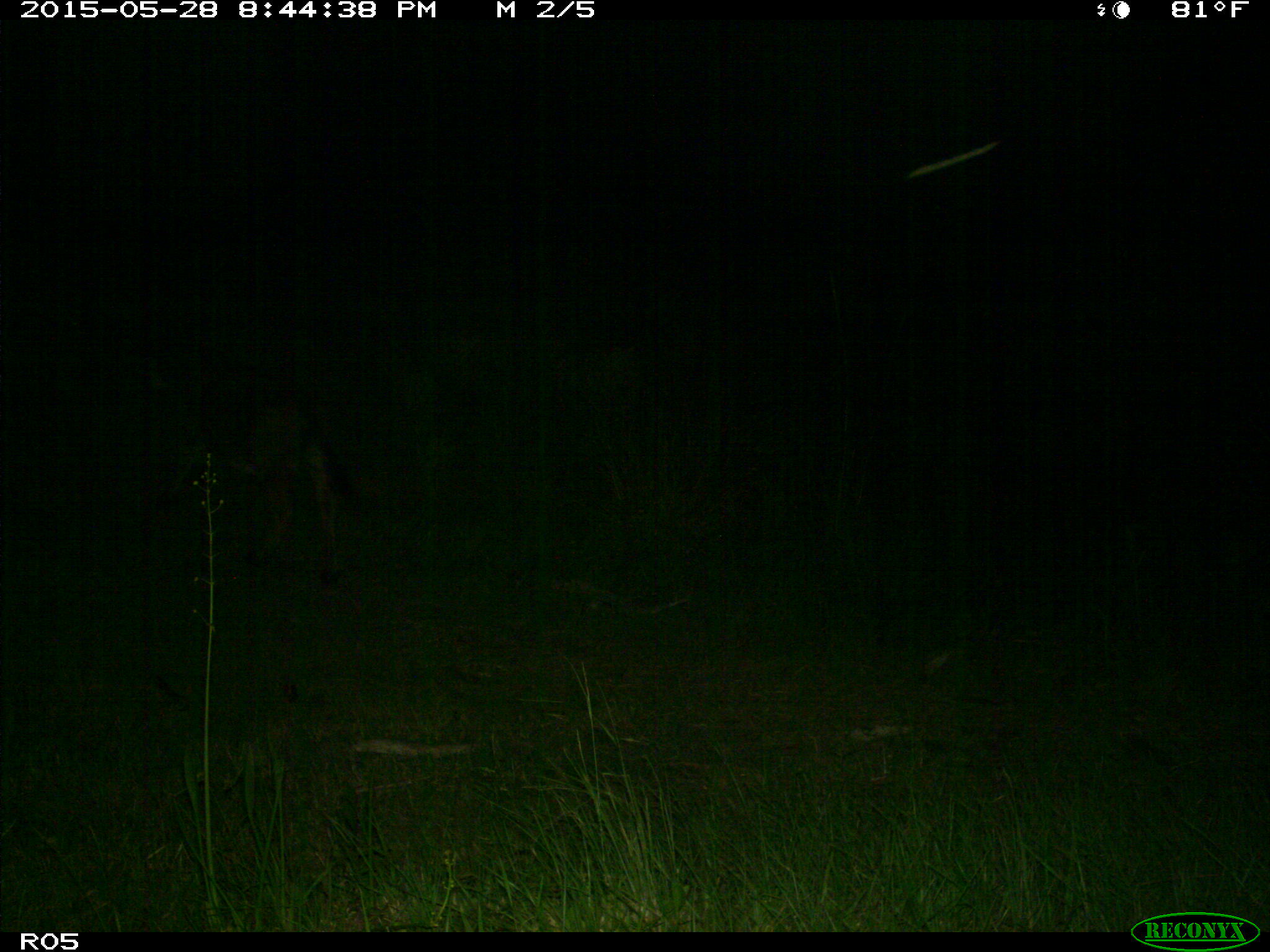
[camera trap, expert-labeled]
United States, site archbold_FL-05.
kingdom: Animalia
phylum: Chordata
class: Mammalia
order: Artiodactyla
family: Bovidae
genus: Bos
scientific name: Bos taurus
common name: domestic cow